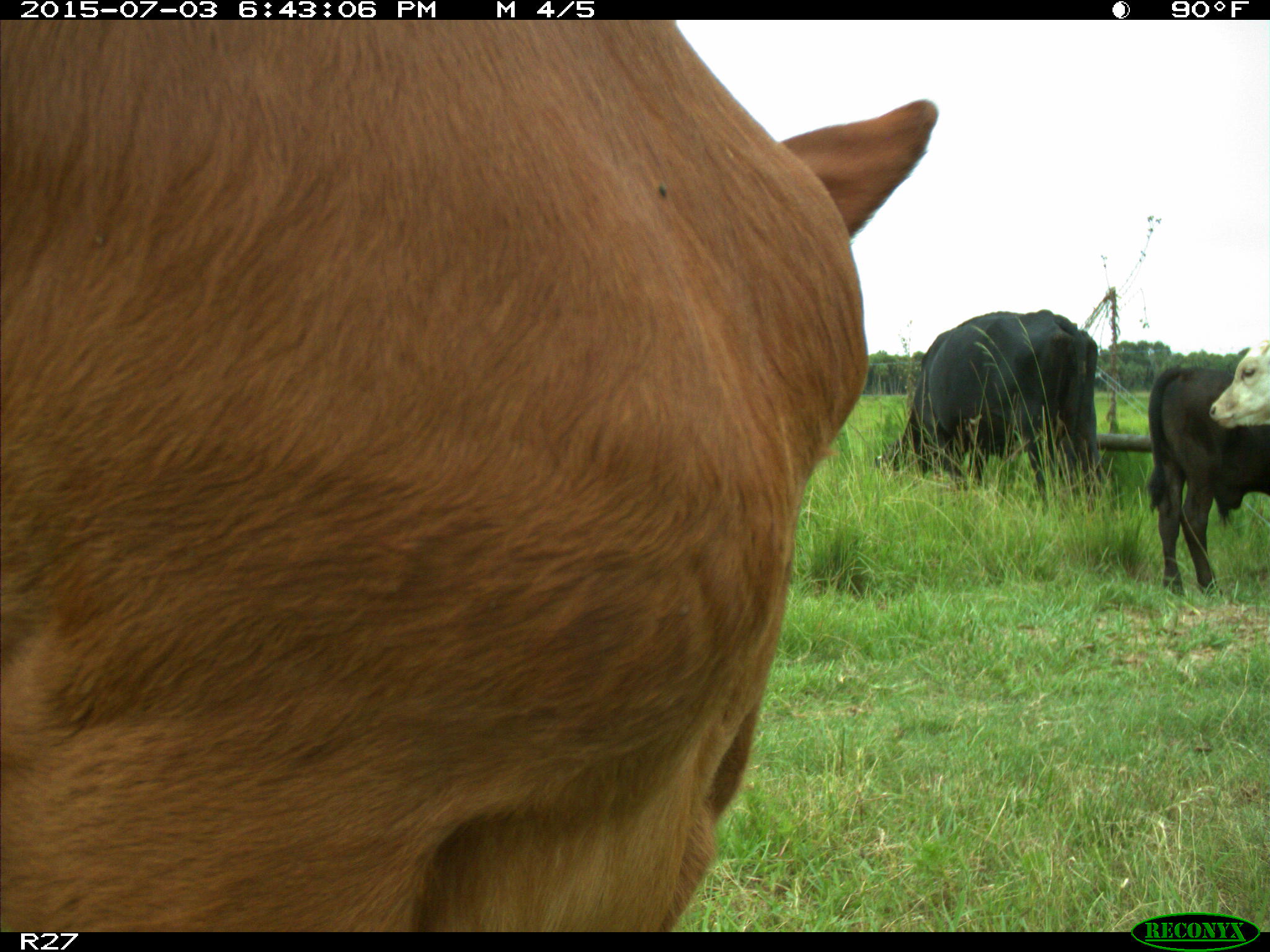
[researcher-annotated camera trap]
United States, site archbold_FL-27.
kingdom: Animalia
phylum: Chordata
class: Mammalia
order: Artiodactyla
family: Bovidae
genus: Bos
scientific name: Bos taurus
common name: domestic cow